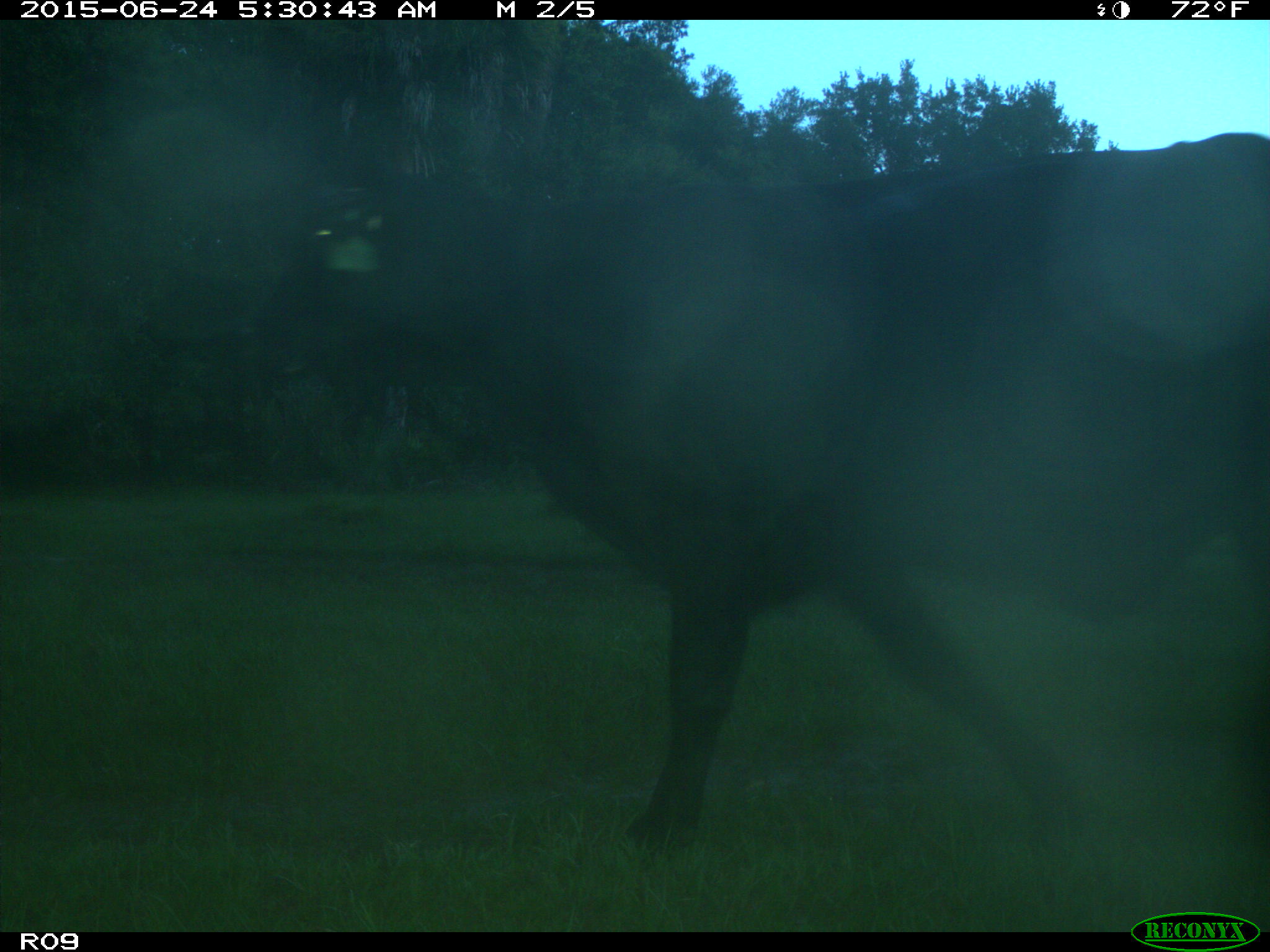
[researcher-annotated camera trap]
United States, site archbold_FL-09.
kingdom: Animalia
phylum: Chordata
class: Mammalia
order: Artiodactyla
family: Bovidae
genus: Bos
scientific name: Bos taurus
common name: domestic cow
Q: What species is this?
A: Bos taurus (domestic cow).